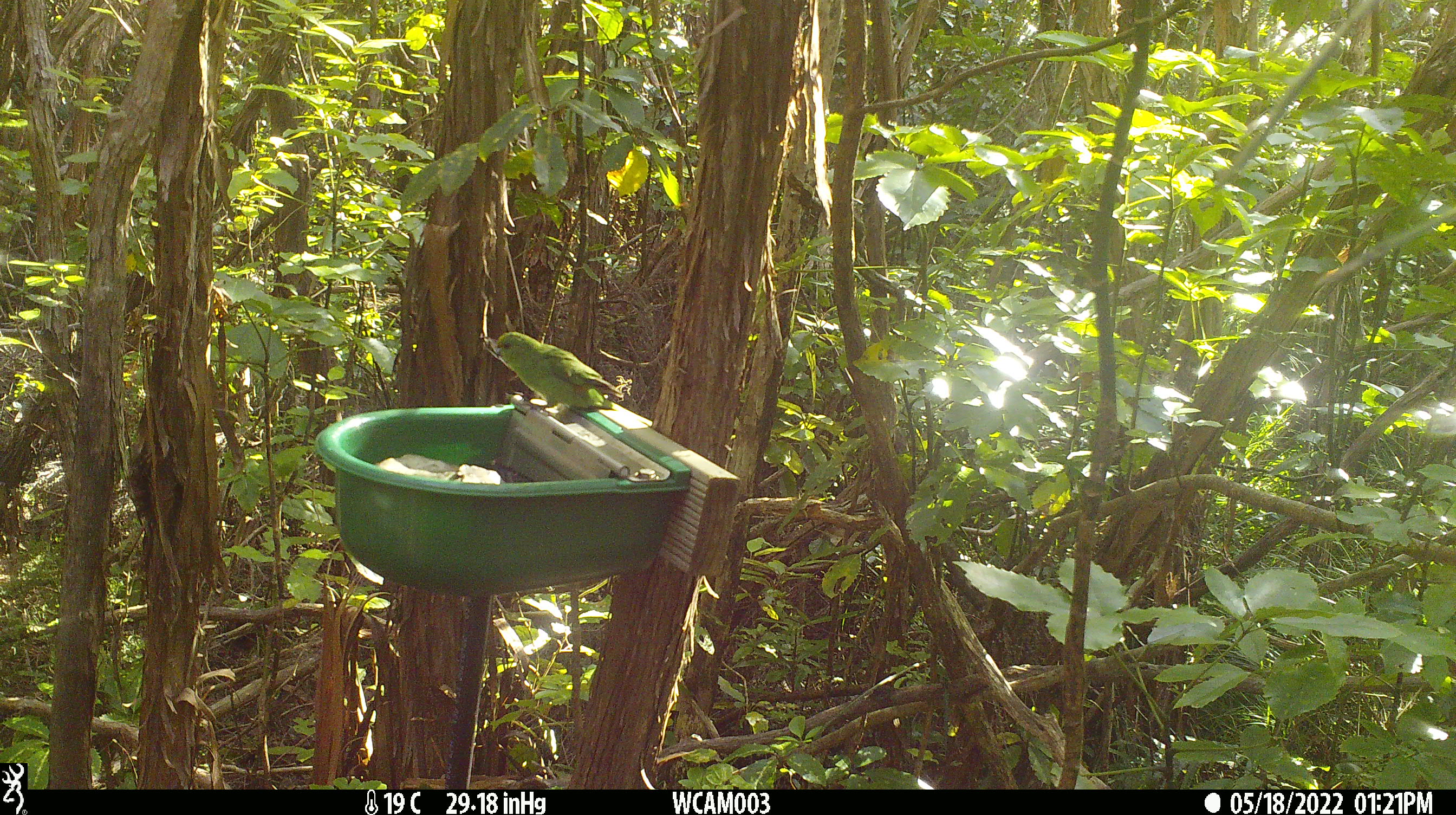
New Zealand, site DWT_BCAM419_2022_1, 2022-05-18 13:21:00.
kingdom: Animalia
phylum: Chordata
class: Aves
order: Psittaciformes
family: Psittaculidae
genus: Cyanoramphus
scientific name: Cyanoramphus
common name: parakeet